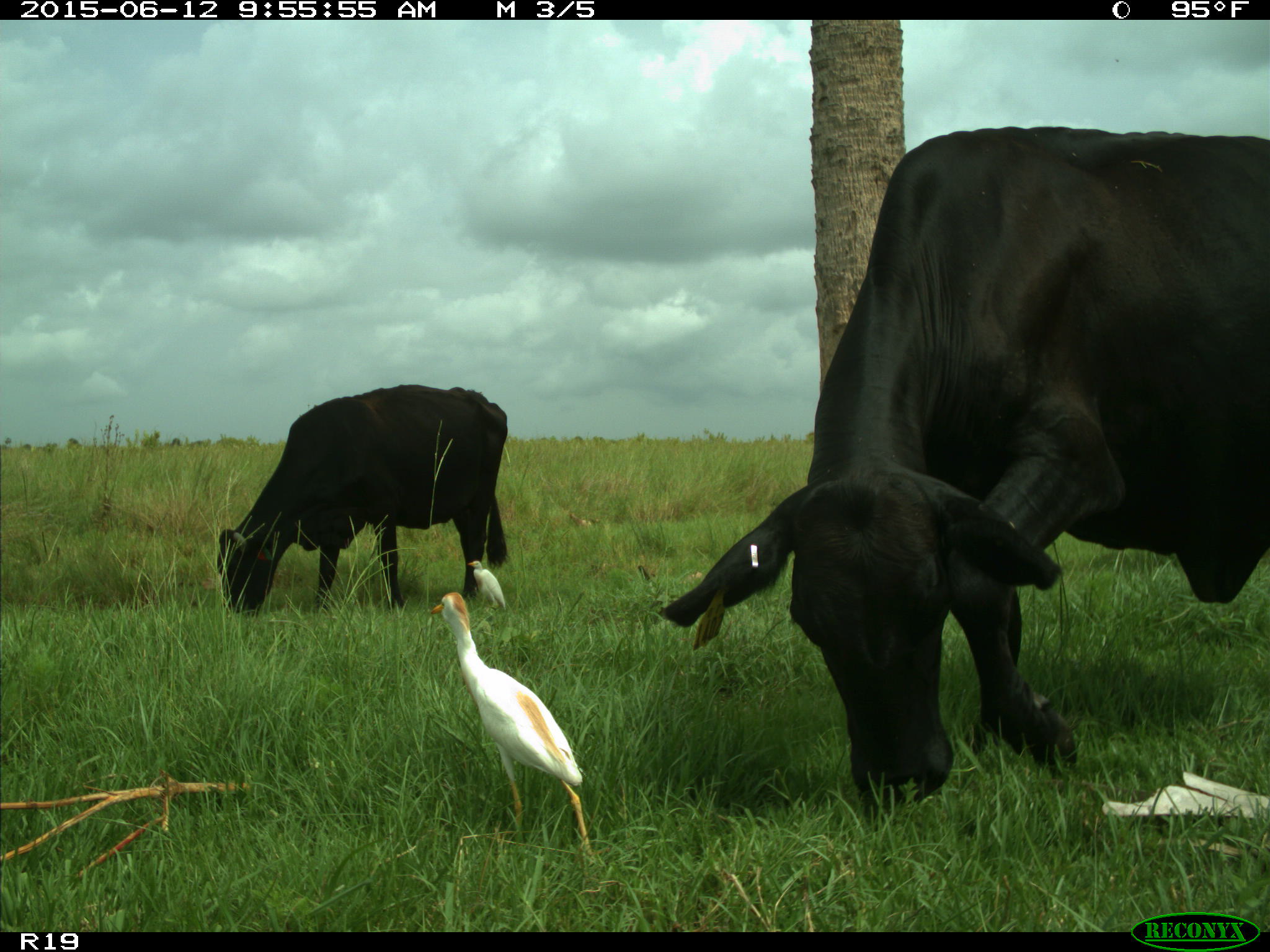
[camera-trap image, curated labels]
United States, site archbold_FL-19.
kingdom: Animalia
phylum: Chordata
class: Mammalia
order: Artiodactyla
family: Bovidae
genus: Bos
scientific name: Bos taurus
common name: domestic cow